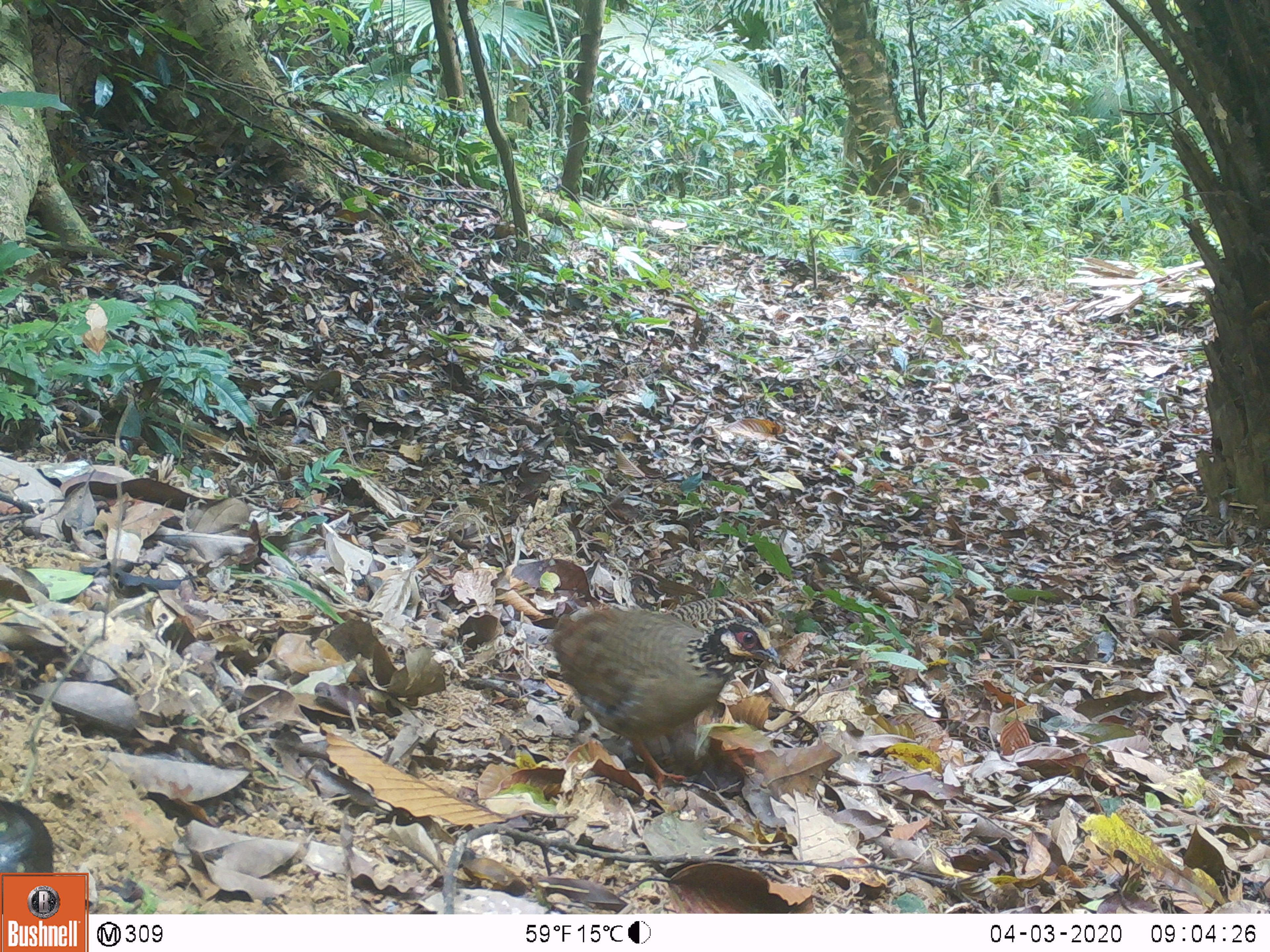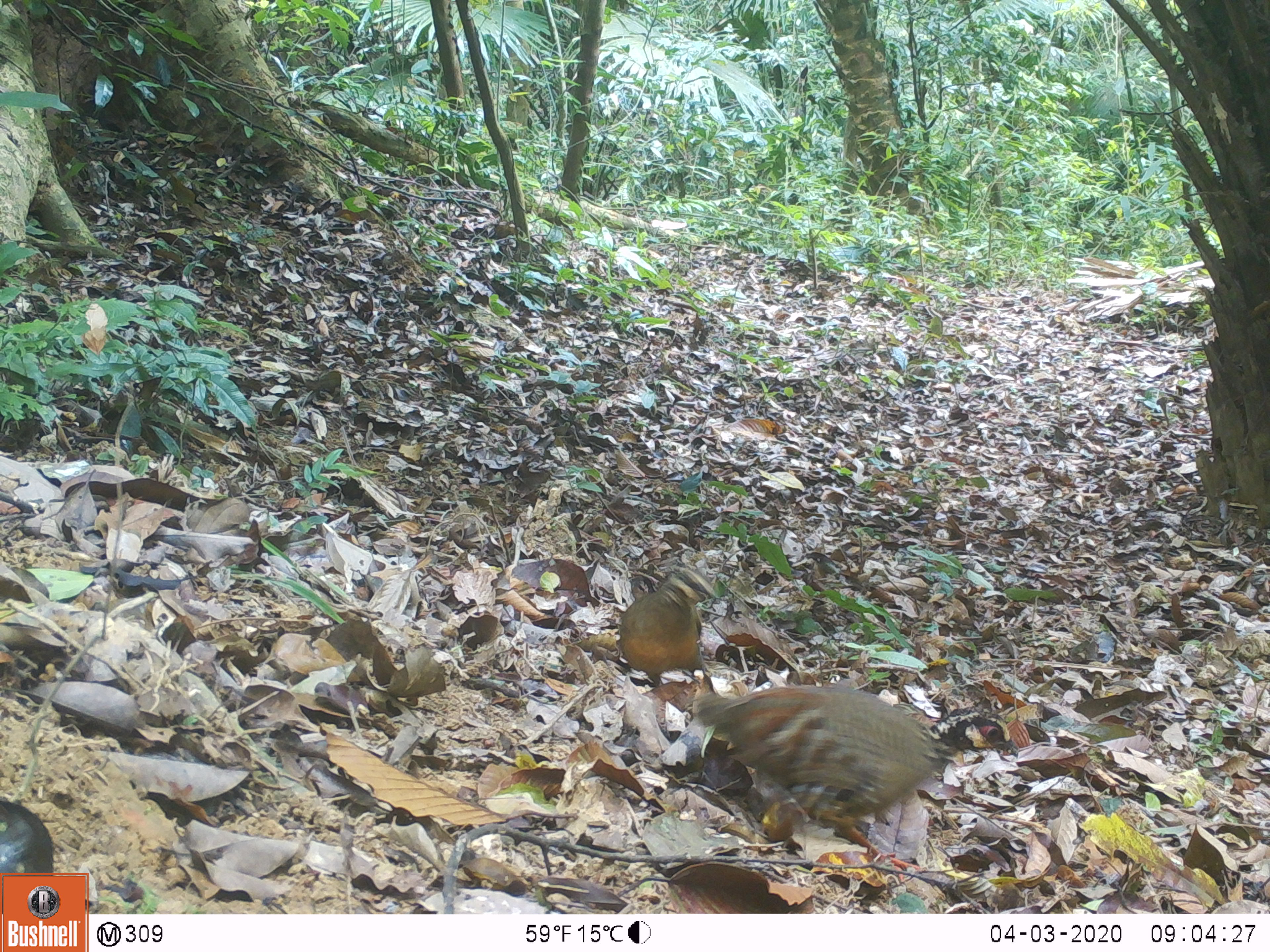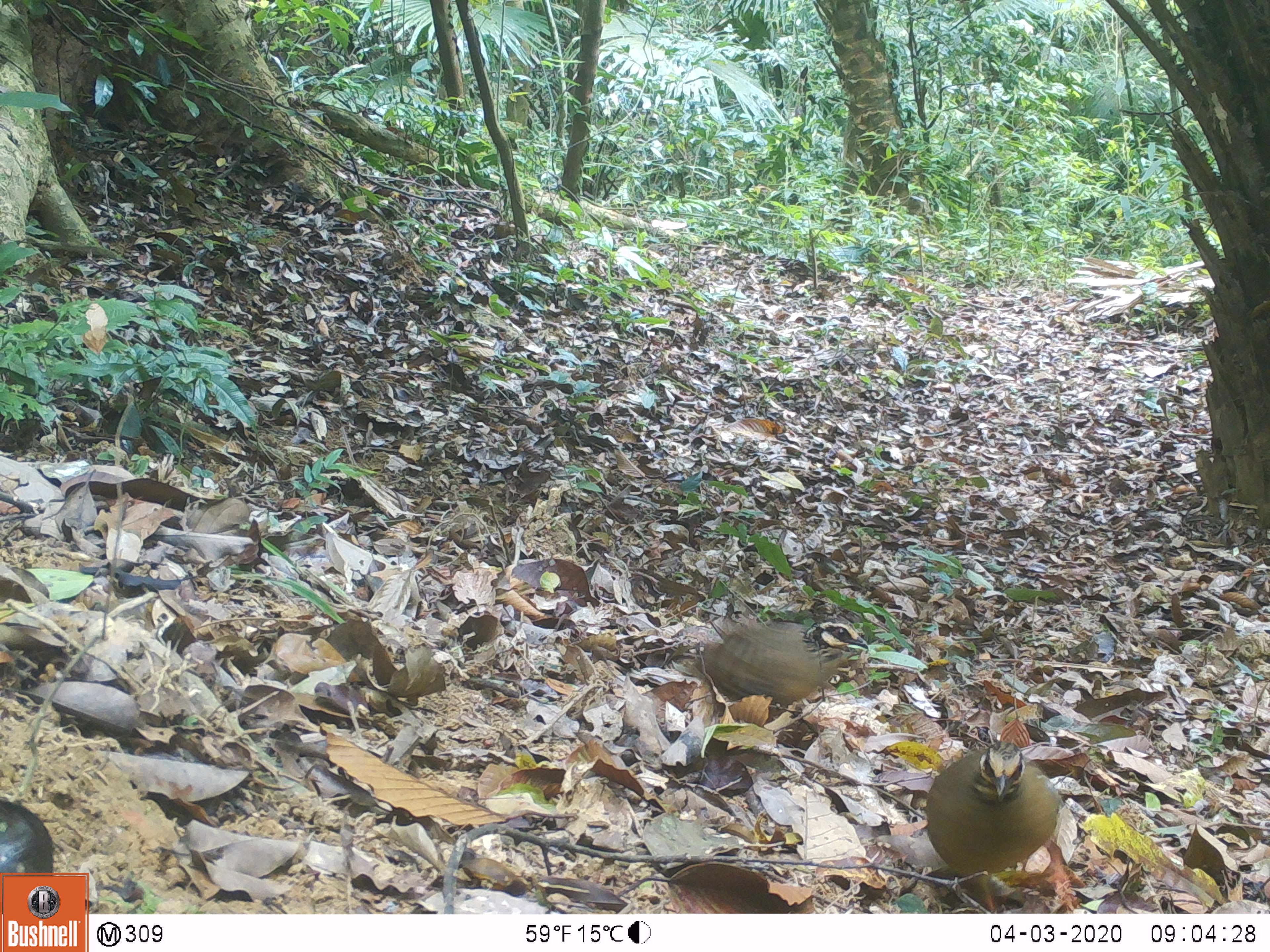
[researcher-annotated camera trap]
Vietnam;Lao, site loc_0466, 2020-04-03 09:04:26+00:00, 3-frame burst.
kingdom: Animalia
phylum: Chordata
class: Aves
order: Galliformes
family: Phasianidae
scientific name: Phasianidae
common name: partridge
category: unidentified partridge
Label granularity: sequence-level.